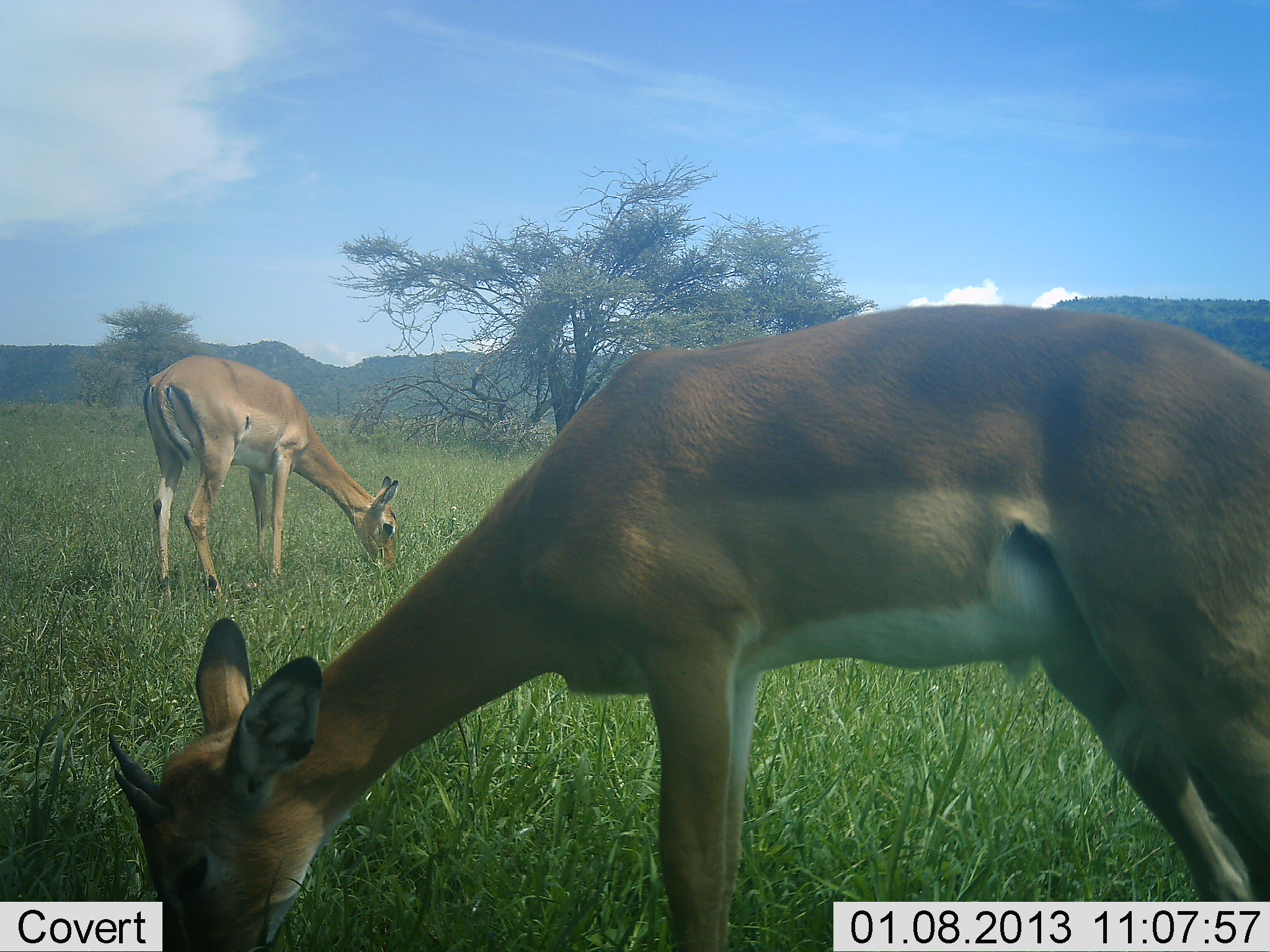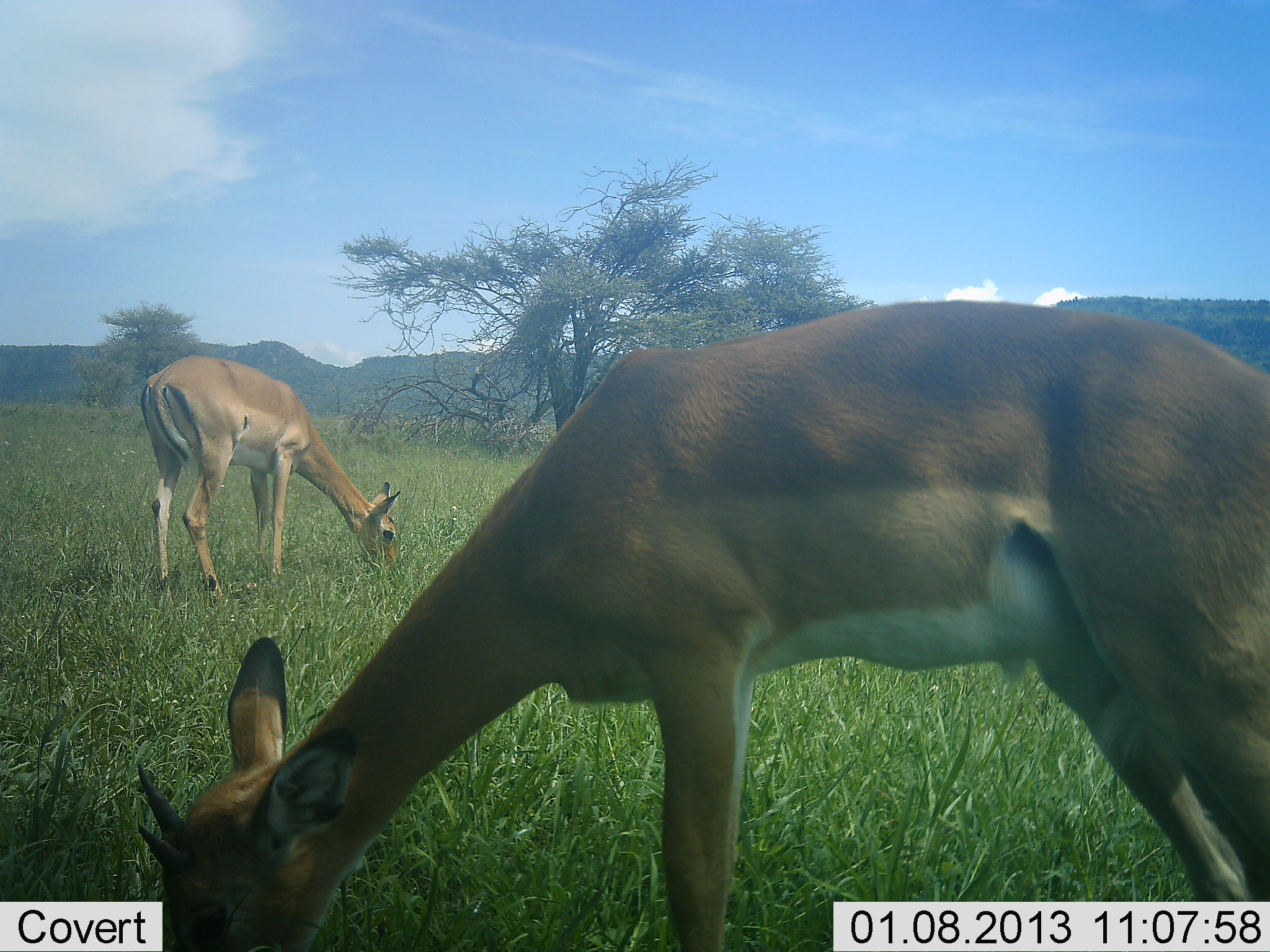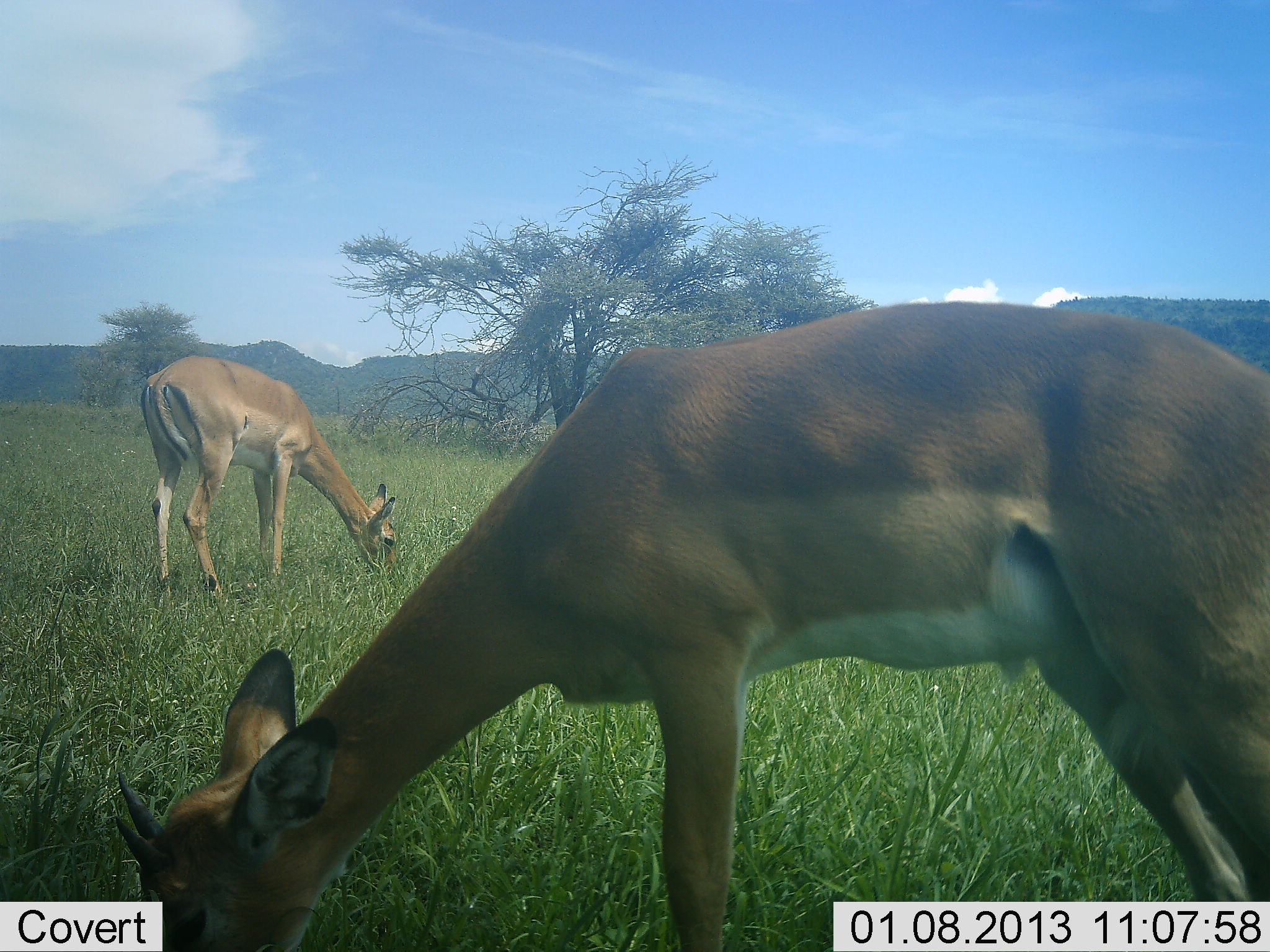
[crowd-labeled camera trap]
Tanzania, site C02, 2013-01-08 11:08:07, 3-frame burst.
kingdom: Animalia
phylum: Chordata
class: Mammalia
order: Artiodactyla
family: Bovidae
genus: Aepyceros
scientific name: Aepyceros melampus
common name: impala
Impala (Aepyceros melampus), count 2. Behavior (volunteer vote fractions): standing 35%, resting 0%, moving 0%, interacting 0%. Young present (vote fraction): 0%. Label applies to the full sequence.